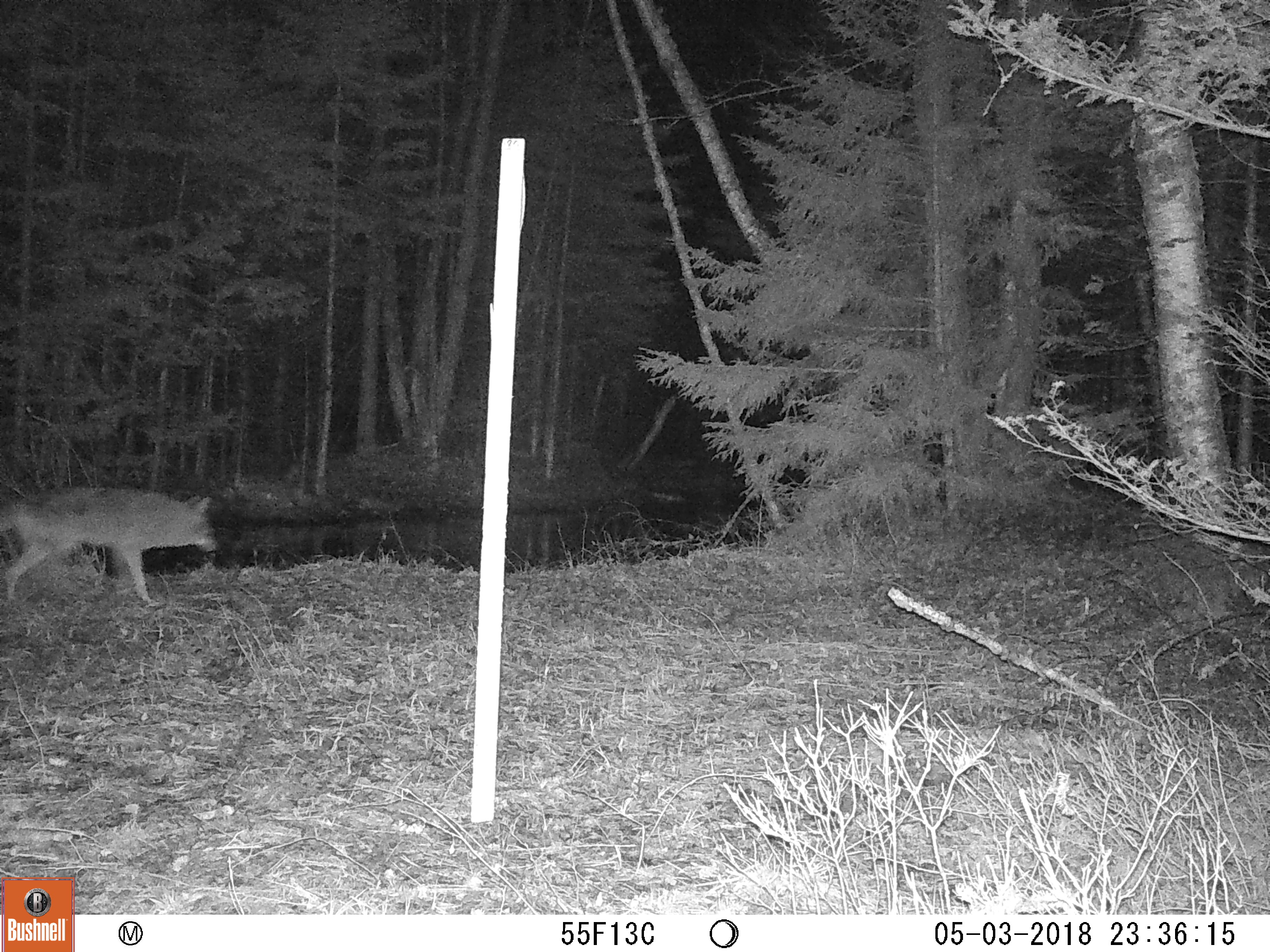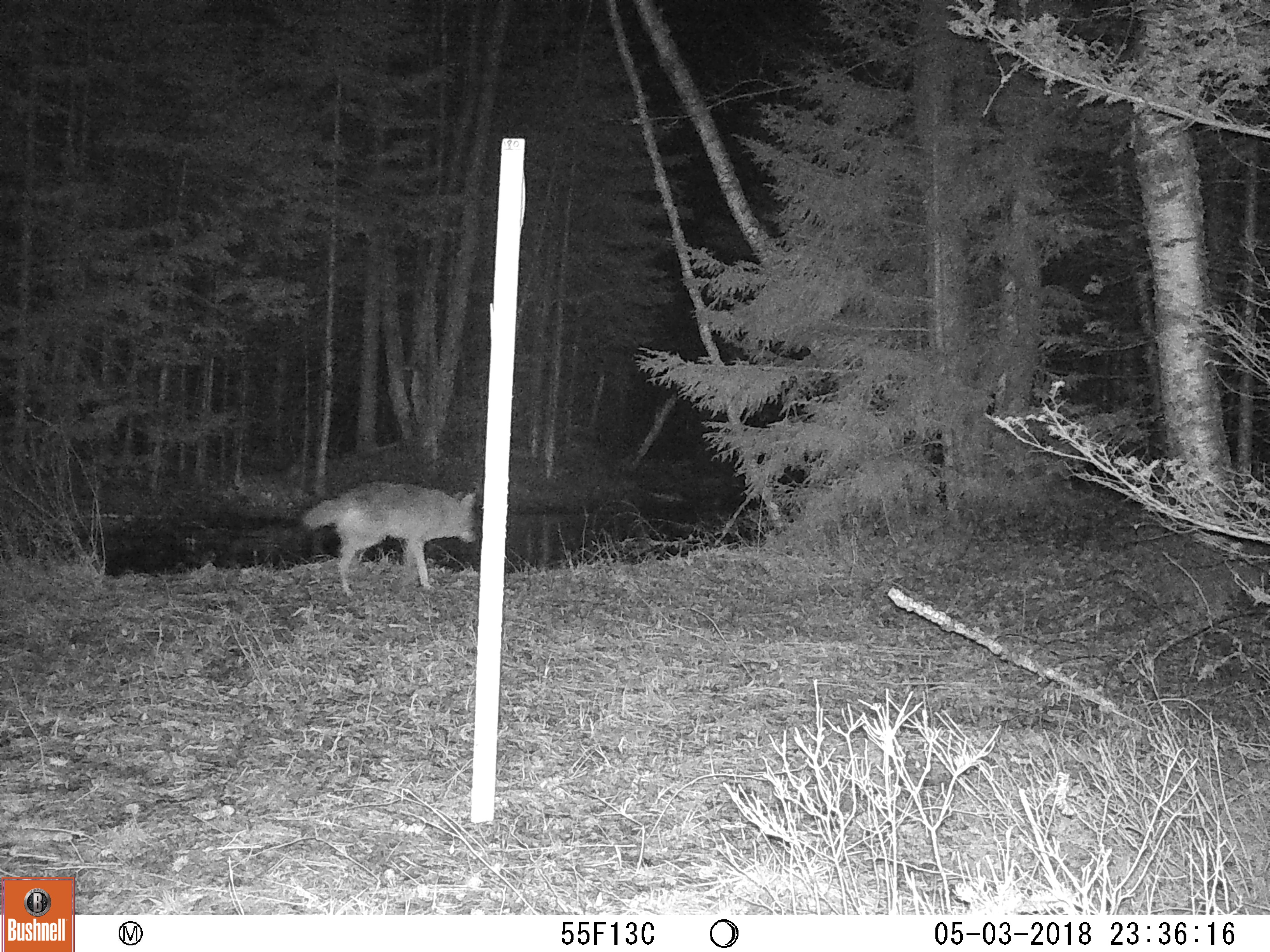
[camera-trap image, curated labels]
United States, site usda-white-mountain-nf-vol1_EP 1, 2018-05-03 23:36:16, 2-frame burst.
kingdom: Animalia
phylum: Chordata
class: Mammalia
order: Carnivora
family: Canidae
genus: Canis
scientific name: Canis latrans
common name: coyote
Coyote (Canis latrans).